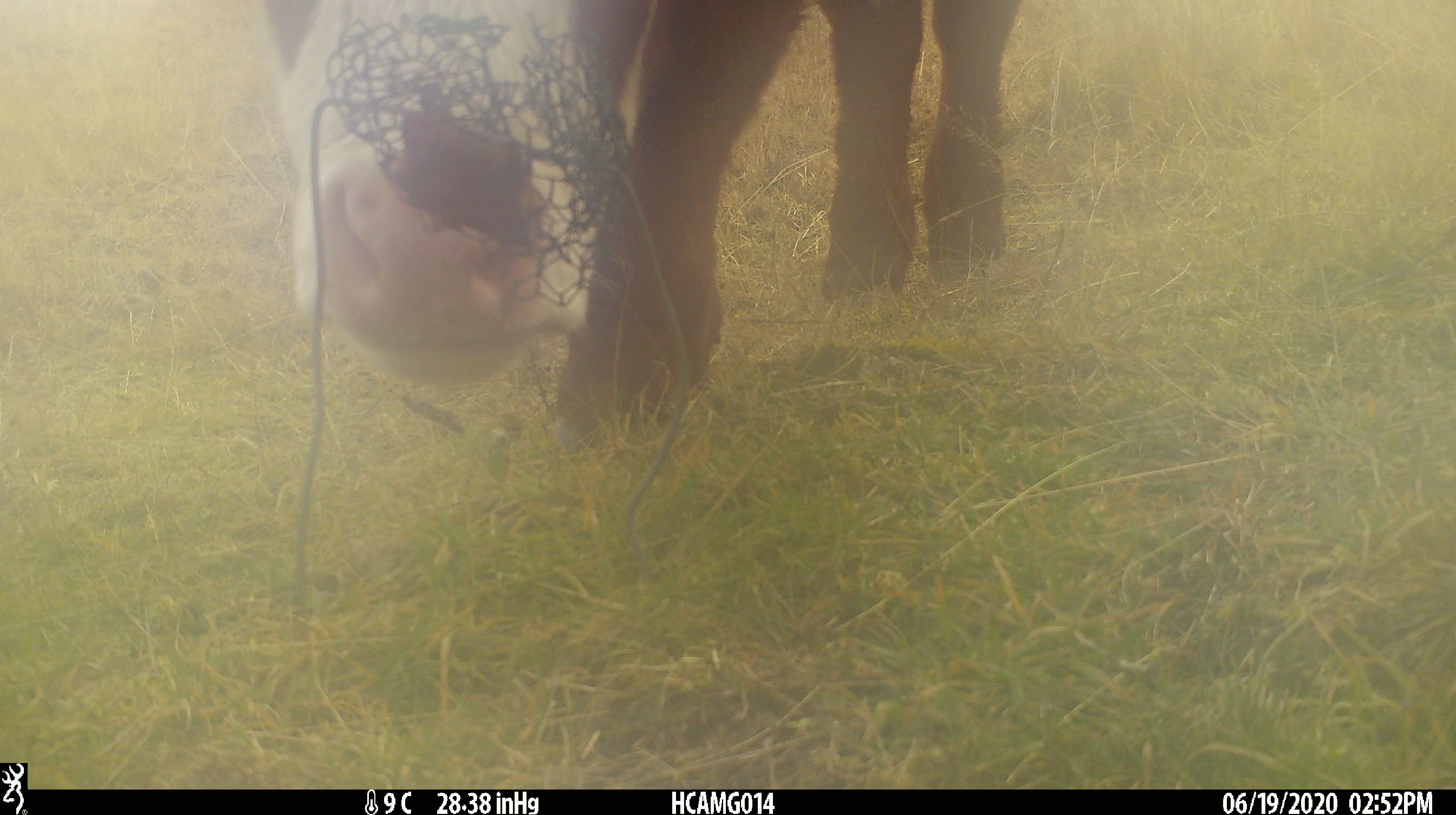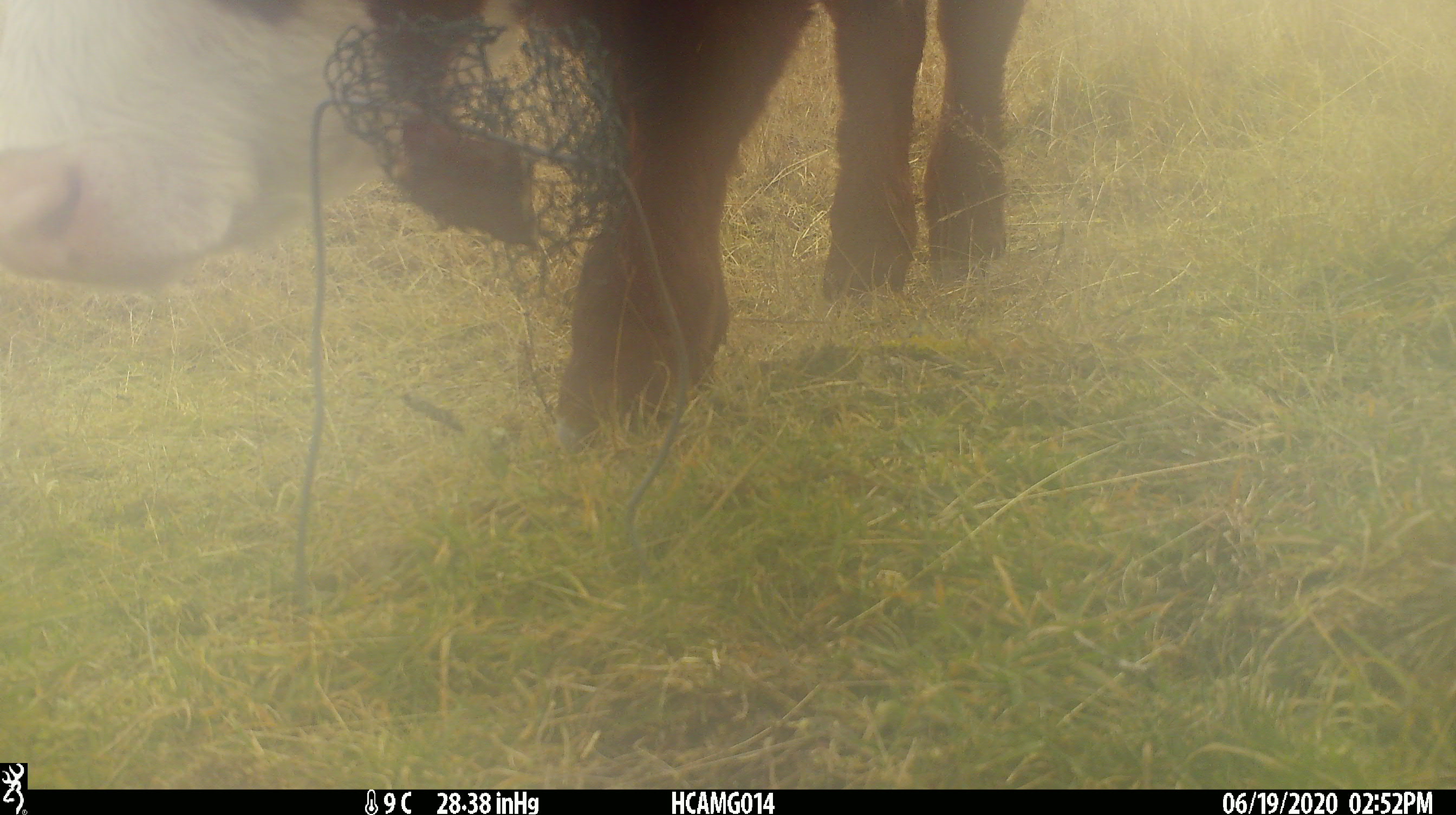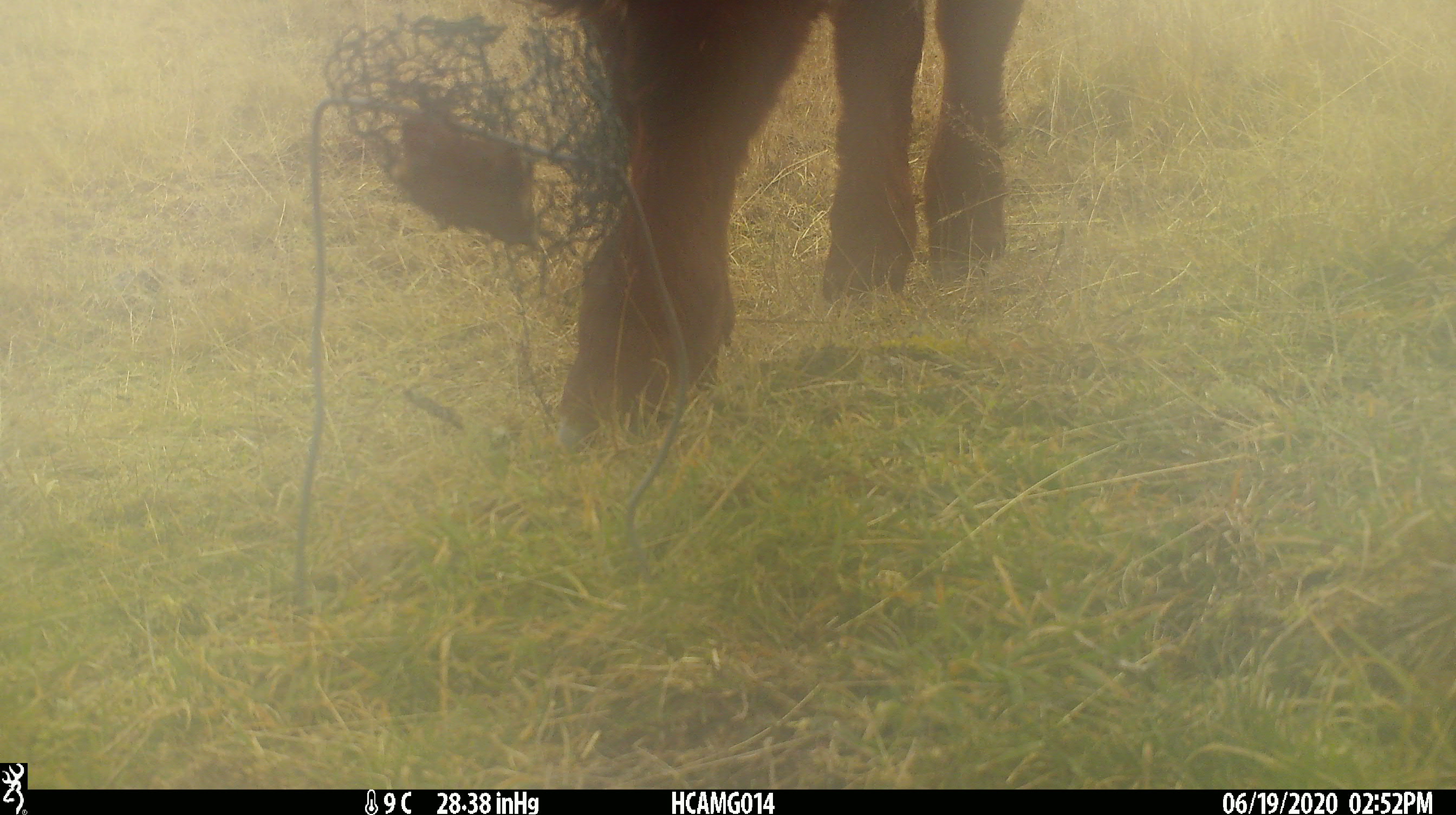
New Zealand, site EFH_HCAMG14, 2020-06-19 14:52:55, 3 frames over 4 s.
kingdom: Animalia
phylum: Chordata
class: Mammalia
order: Artiodactyla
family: Bovidae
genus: Bos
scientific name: Bos taurus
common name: domestic cow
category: cow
Cow (domestic cow) (Bos taurus).